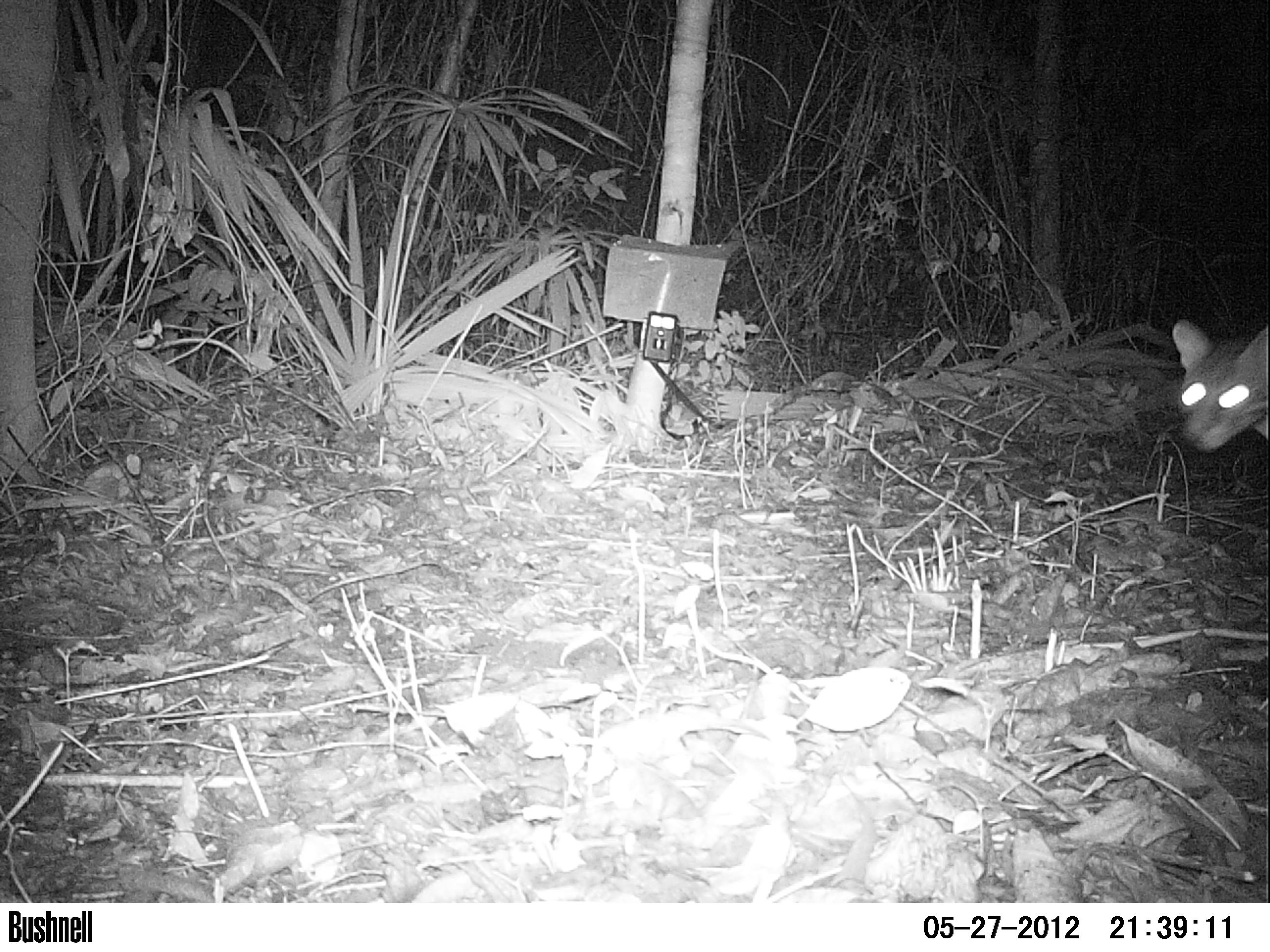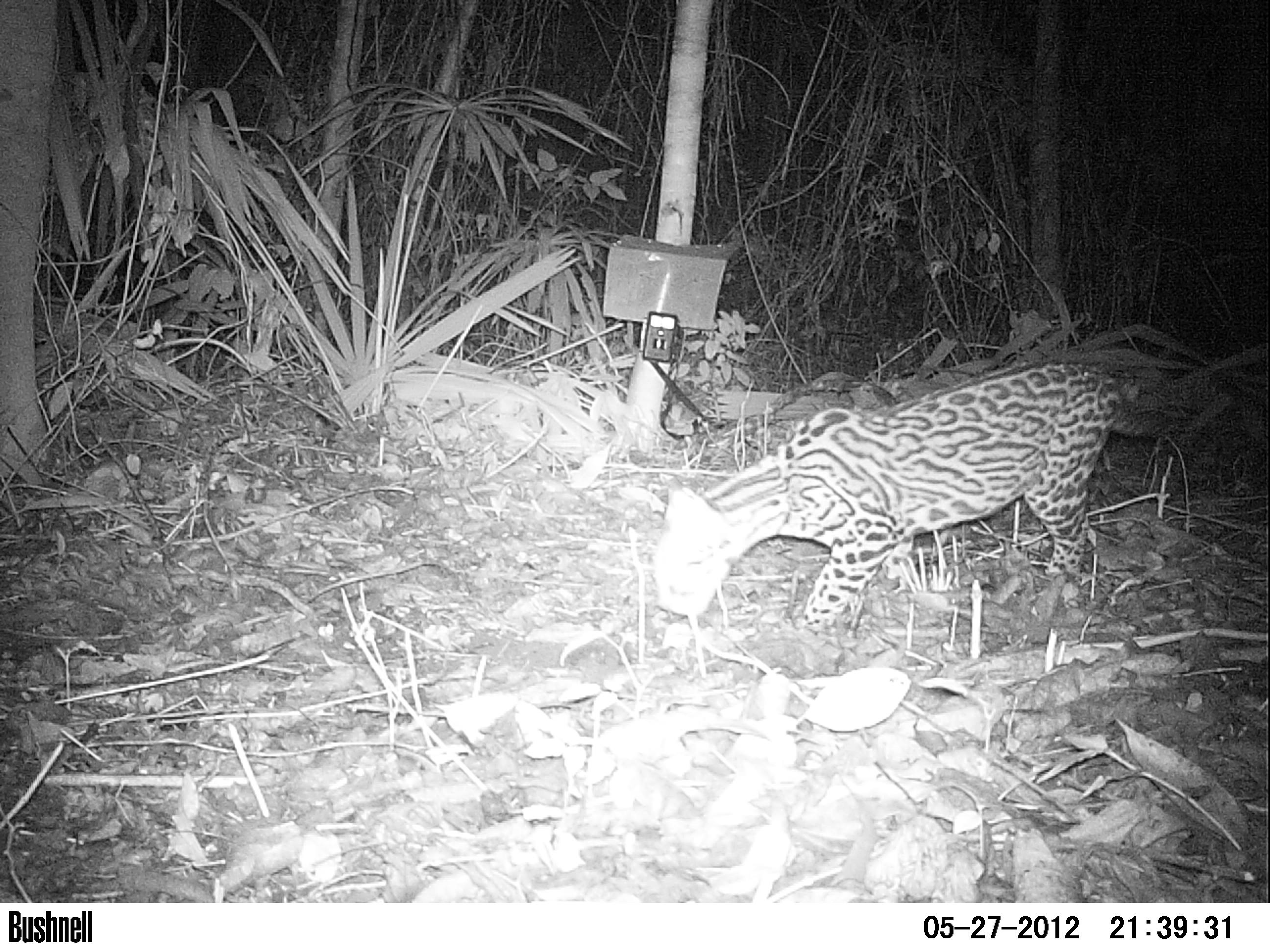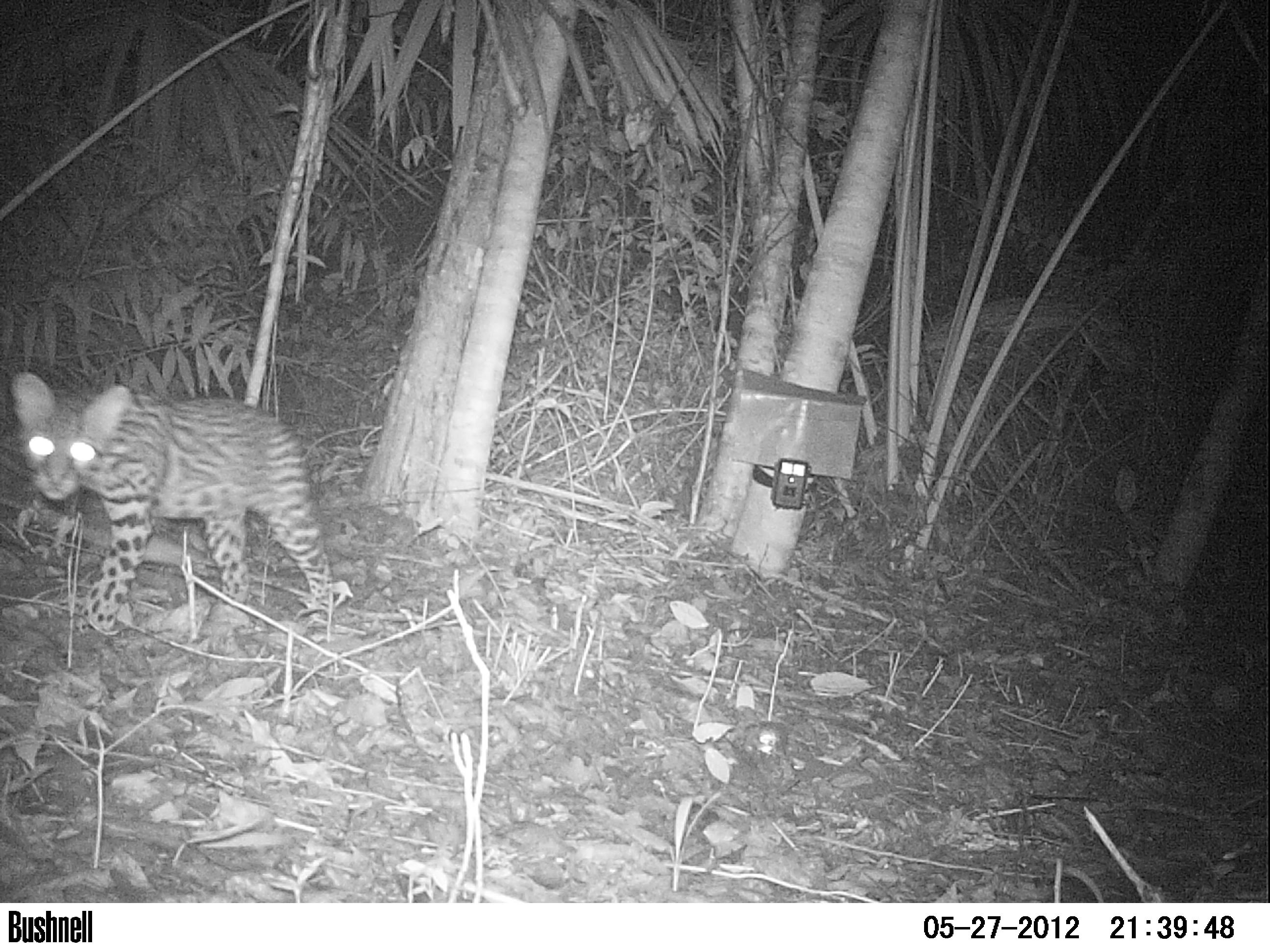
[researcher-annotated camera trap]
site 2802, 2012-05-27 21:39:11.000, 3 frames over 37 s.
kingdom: Animalia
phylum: Chordata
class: Mammalia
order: Carnivora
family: Felidae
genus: Leopardus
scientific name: Leopardus pardalis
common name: ocelot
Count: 1.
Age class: adult.